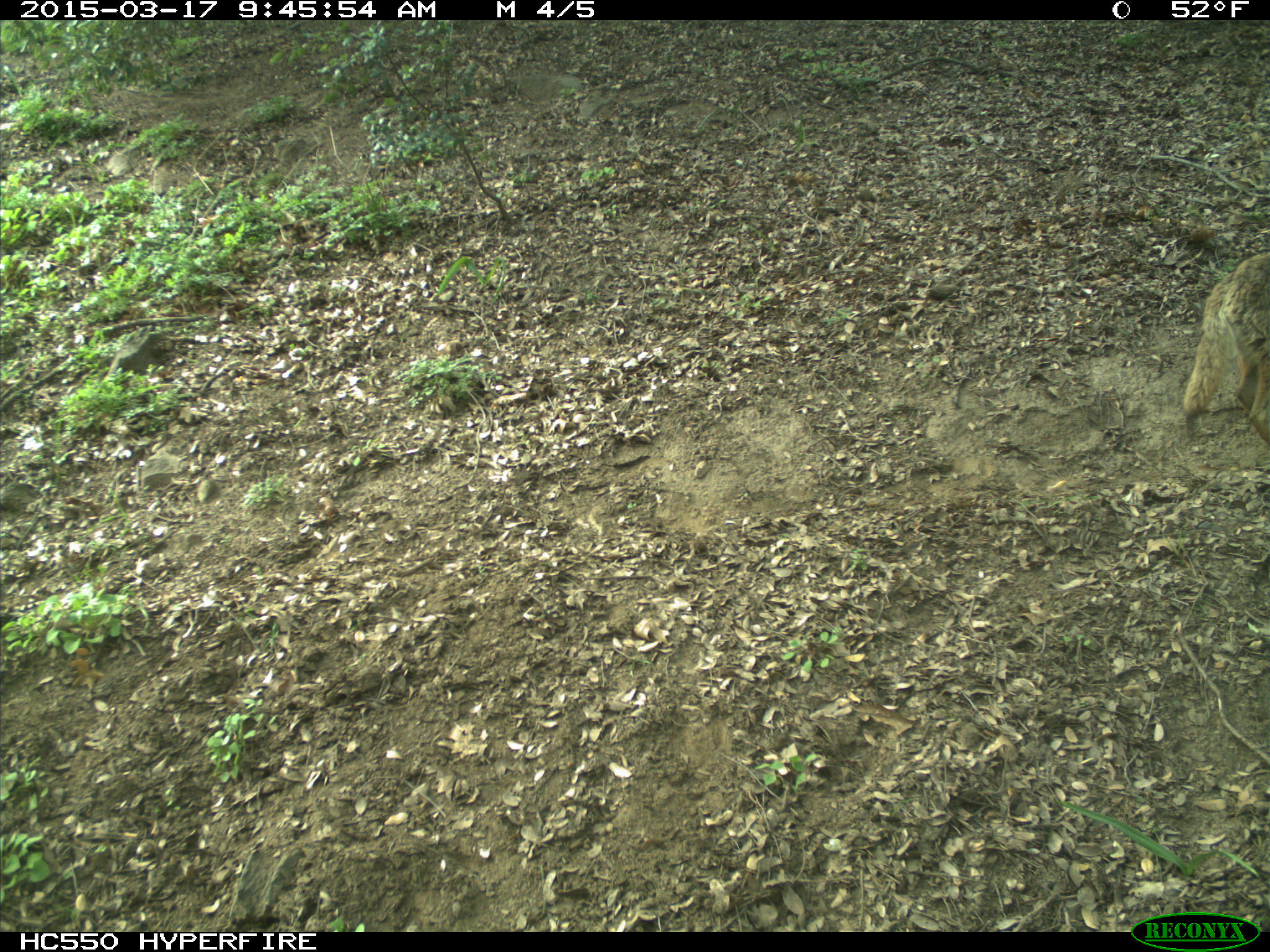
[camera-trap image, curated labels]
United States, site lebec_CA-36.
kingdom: Animalia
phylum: Chordata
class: Mammalia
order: Carnivora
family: Canidae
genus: Canis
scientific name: Canis latrans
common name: coyote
Canis latrans (coyote).